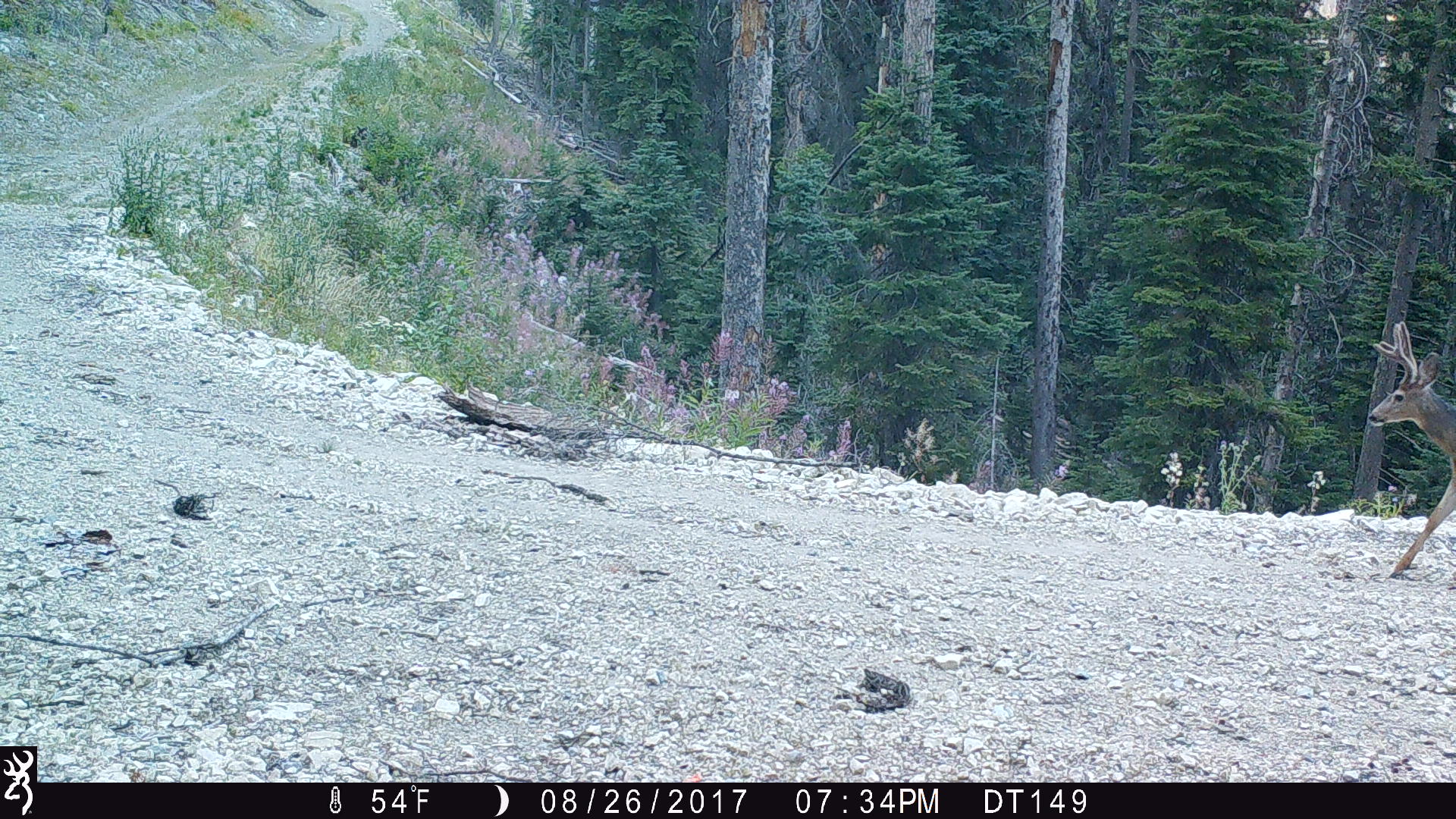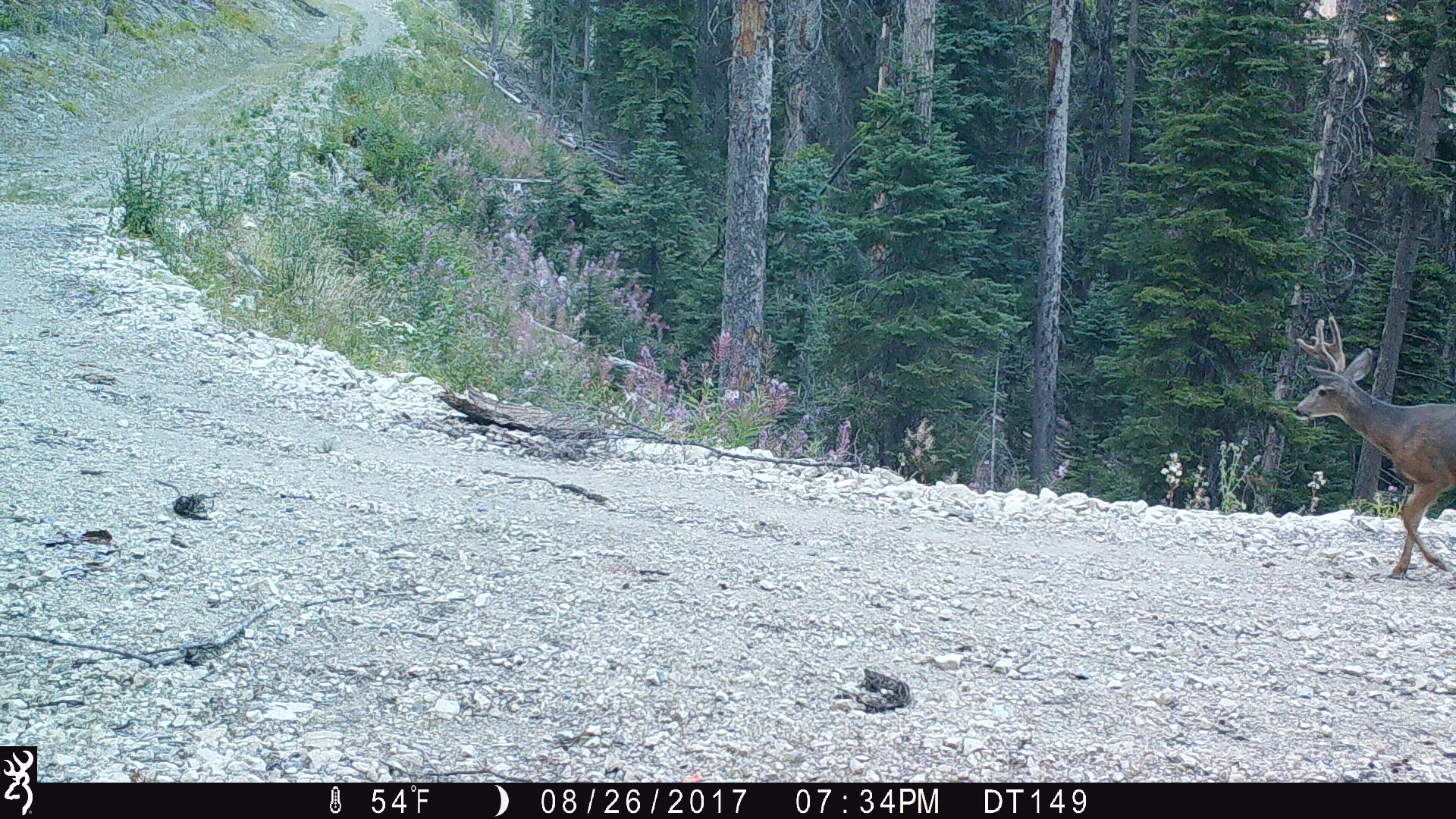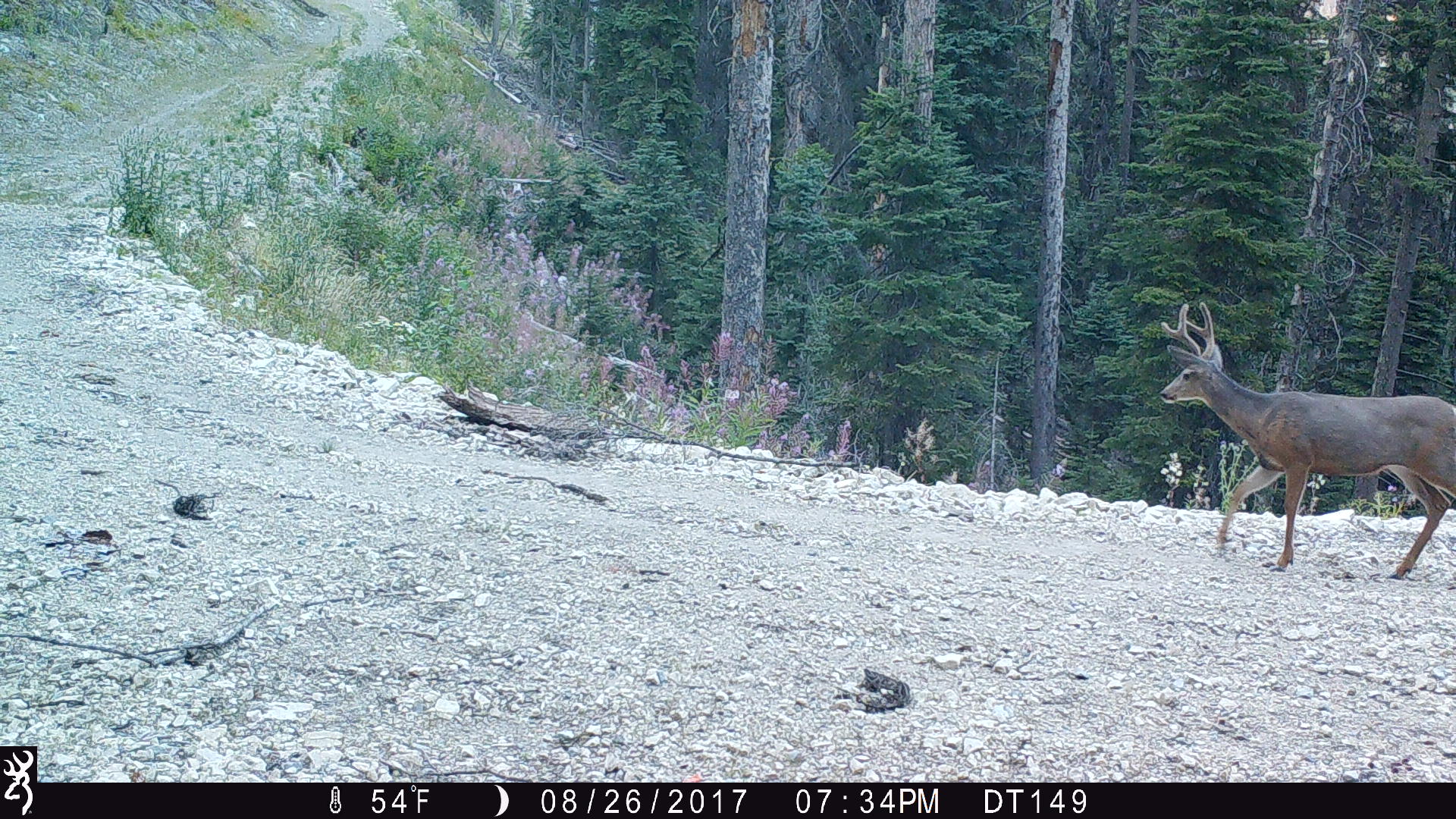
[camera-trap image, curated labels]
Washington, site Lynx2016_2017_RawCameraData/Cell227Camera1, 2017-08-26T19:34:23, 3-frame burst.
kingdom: Animalia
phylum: Chordata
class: Mammalia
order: Artiodactyla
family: Cervidae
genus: Odocoileus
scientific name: Odocoileus hemionus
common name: mule deer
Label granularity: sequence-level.